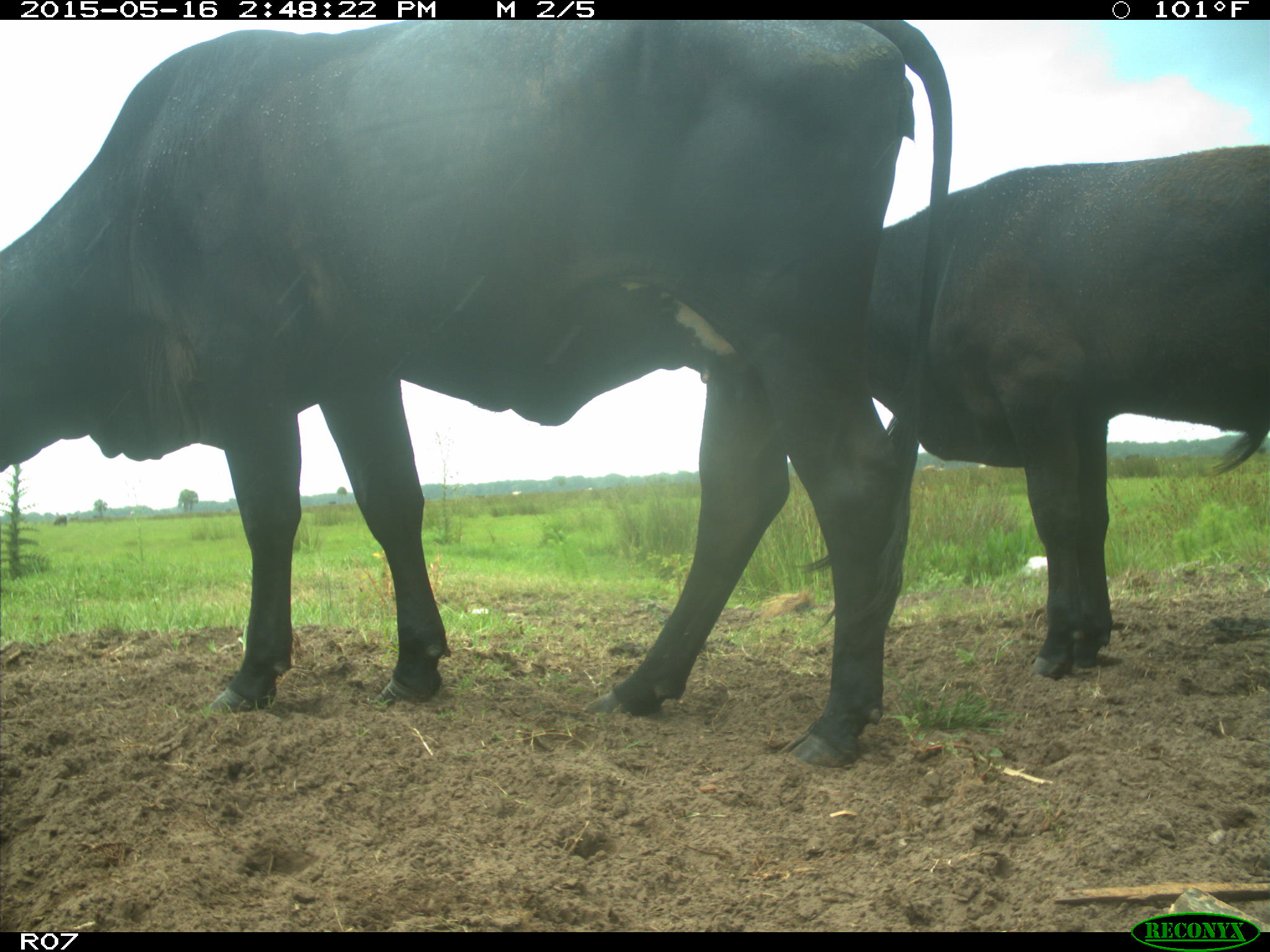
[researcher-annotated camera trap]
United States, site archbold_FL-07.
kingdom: Animalia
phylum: Chordata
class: Mammalia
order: Artiodactyla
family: Bovidae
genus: Bos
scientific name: Bos taurus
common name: domestic cow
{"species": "Bos taurus (domestic cow)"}